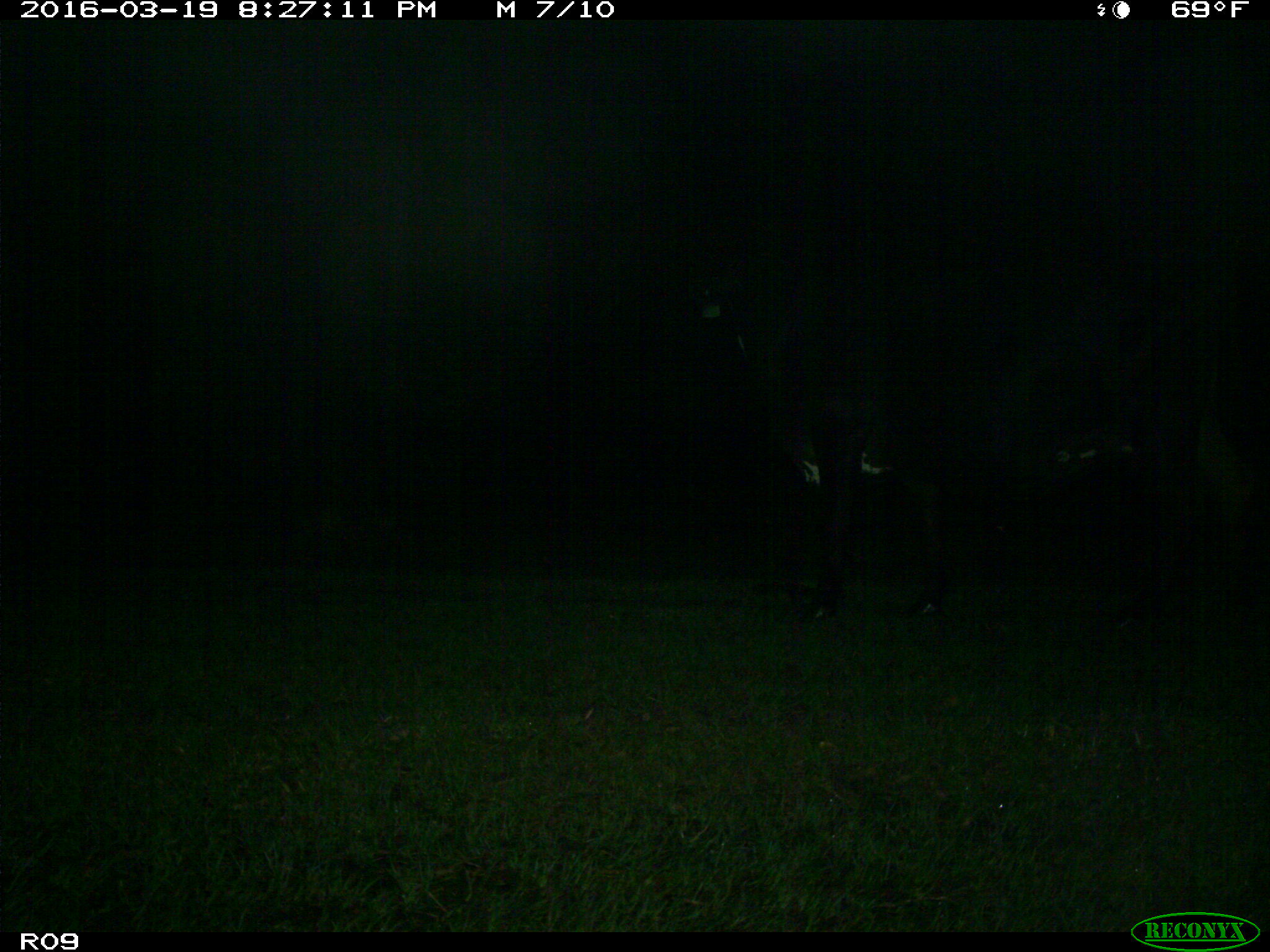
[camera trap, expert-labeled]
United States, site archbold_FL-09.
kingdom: Animalia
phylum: Chordata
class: Mammalia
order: Artiodactyla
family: Bovidae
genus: Bos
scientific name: Bos taurus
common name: domestic cow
Bos taurus (domestic cow).